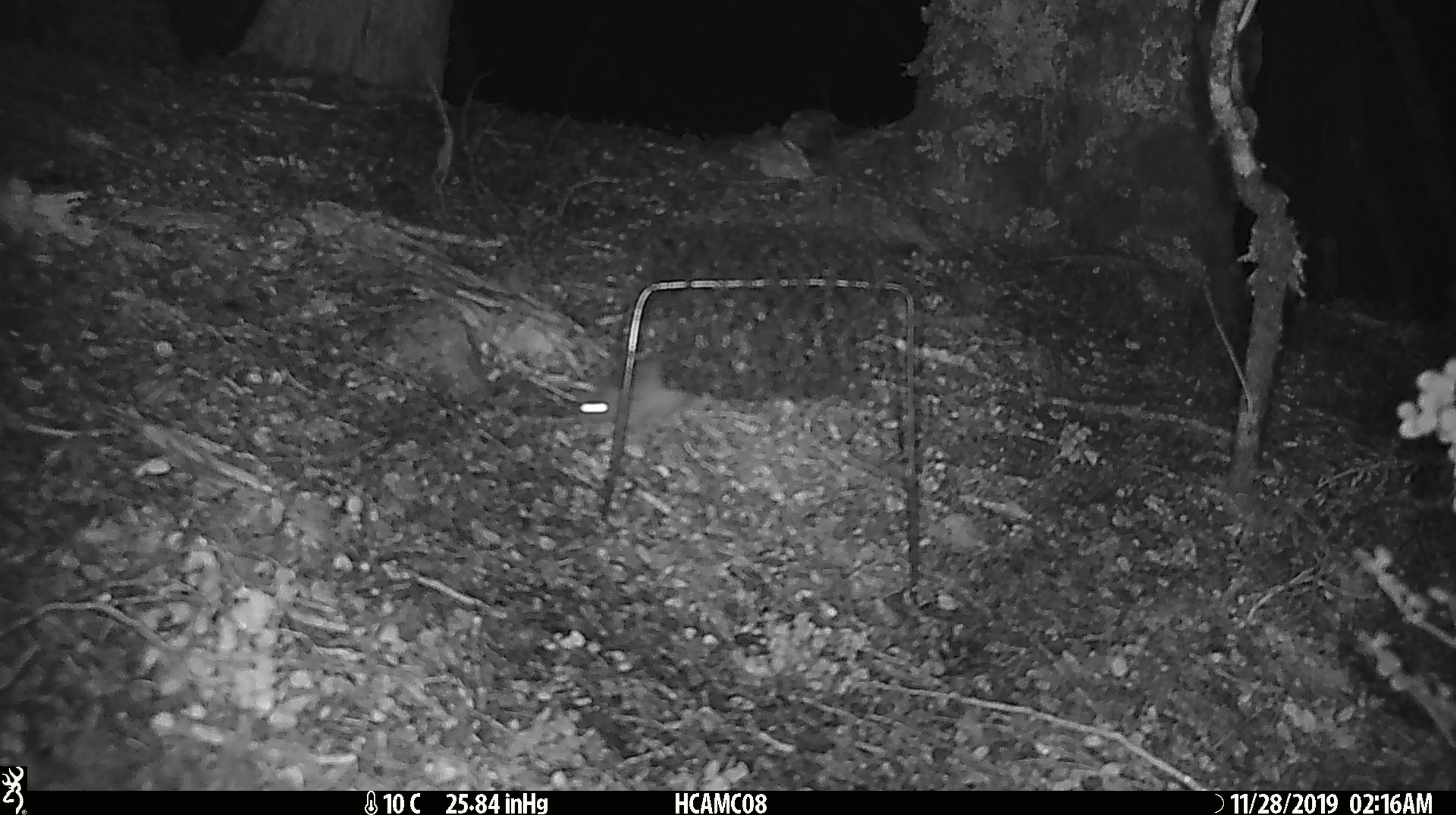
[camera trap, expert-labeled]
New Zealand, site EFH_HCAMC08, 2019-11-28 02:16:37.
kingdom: Animalia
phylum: Chordata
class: Mammalia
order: Rodentia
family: Muridae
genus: Mus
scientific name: Mus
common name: mouse